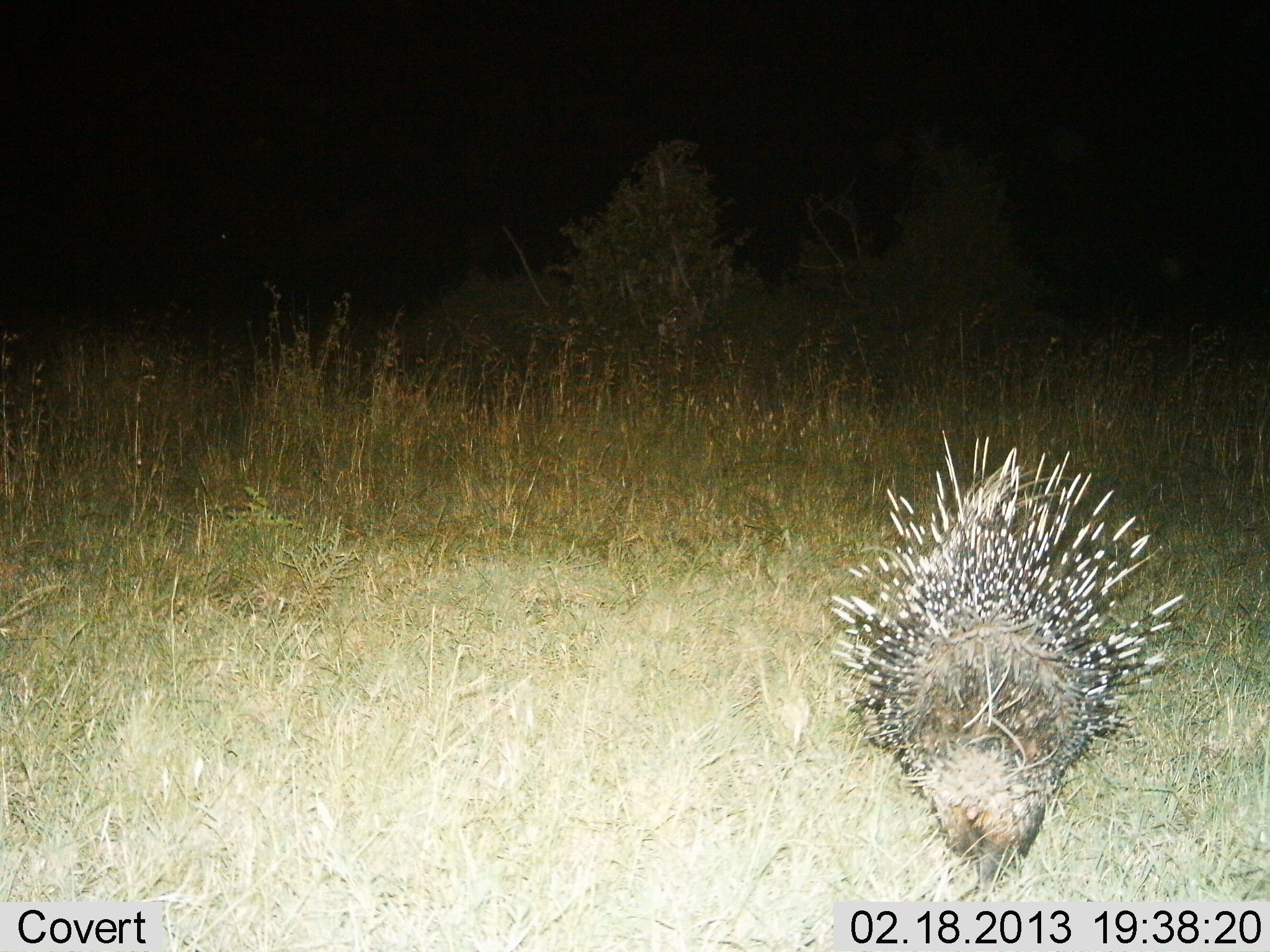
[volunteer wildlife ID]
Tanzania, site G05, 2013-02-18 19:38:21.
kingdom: Animalia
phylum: Chordata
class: Mammalia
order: Rodentia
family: Hystricidae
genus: Hystrix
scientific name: Hystrix cristata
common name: crested porcupine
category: porcupine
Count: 1.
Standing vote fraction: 62%.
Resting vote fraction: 0%.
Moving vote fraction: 40%.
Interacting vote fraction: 0%.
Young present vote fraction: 0%.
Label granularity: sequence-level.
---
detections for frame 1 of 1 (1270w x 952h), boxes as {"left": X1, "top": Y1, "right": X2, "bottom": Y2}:
animal: {"left": 827, "top": 426, "right": 1187, "bottom": 902}